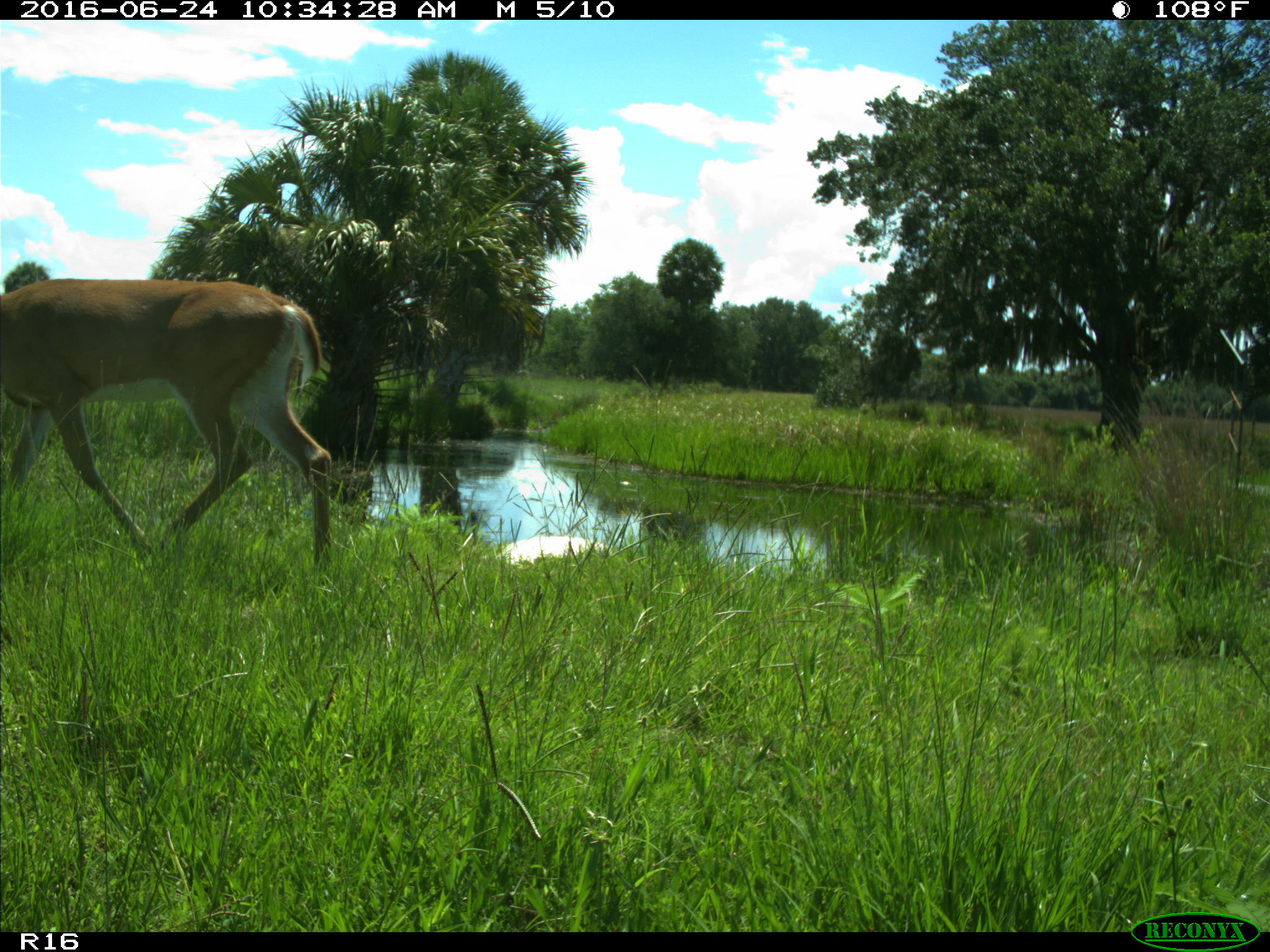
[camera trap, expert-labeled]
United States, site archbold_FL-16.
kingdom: Animalia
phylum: Chordata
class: Mammalia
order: Artiodactyla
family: Cervidae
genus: Odocoileus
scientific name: Odocoileus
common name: deer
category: unidentified deer